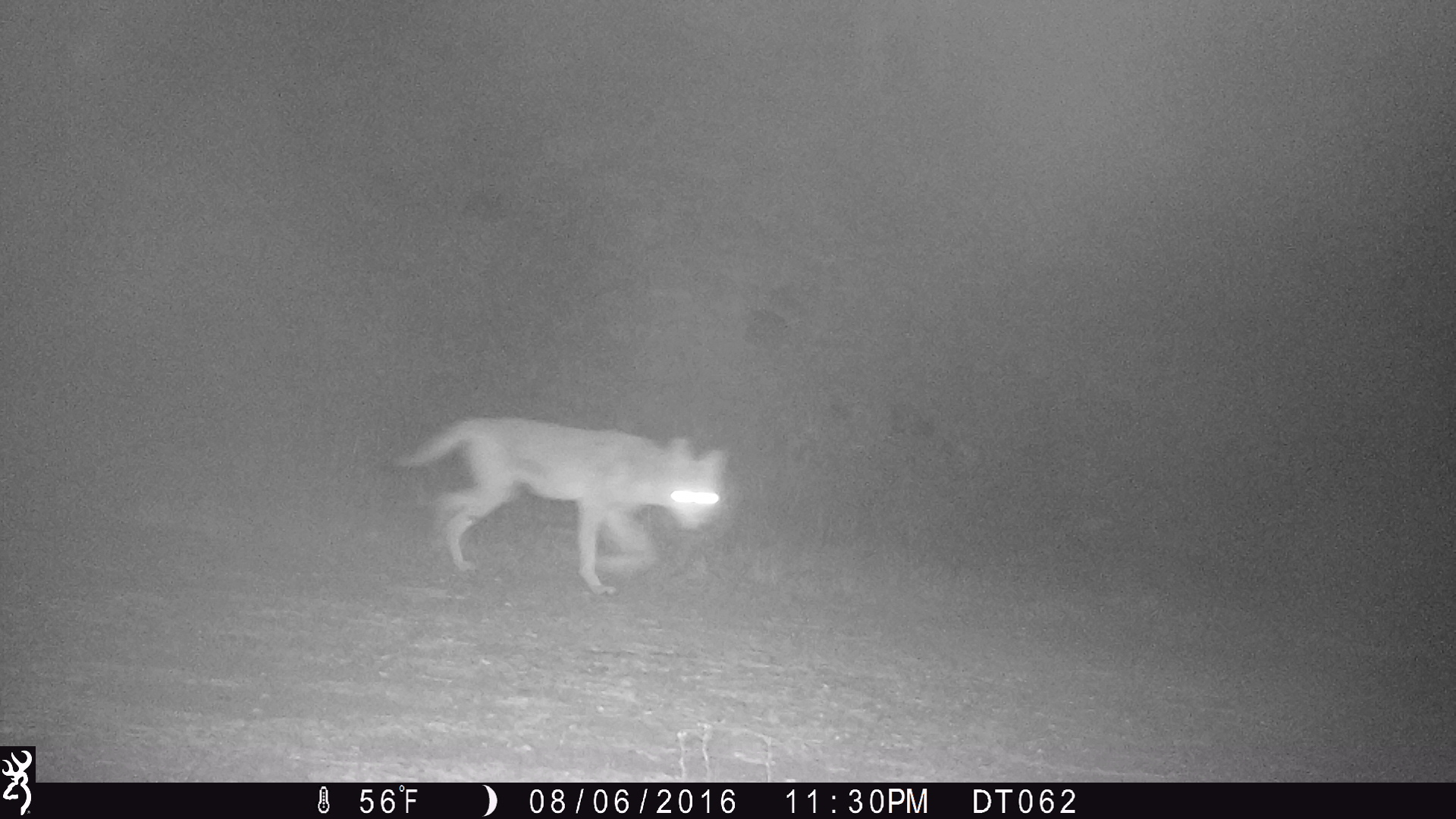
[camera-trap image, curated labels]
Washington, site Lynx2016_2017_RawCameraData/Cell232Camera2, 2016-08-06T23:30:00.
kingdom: Animalia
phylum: Chordata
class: Mammalia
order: Carnivora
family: Canidae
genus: Canis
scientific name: Canis latrans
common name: coyote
Canis latrans (coyote). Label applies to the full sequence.